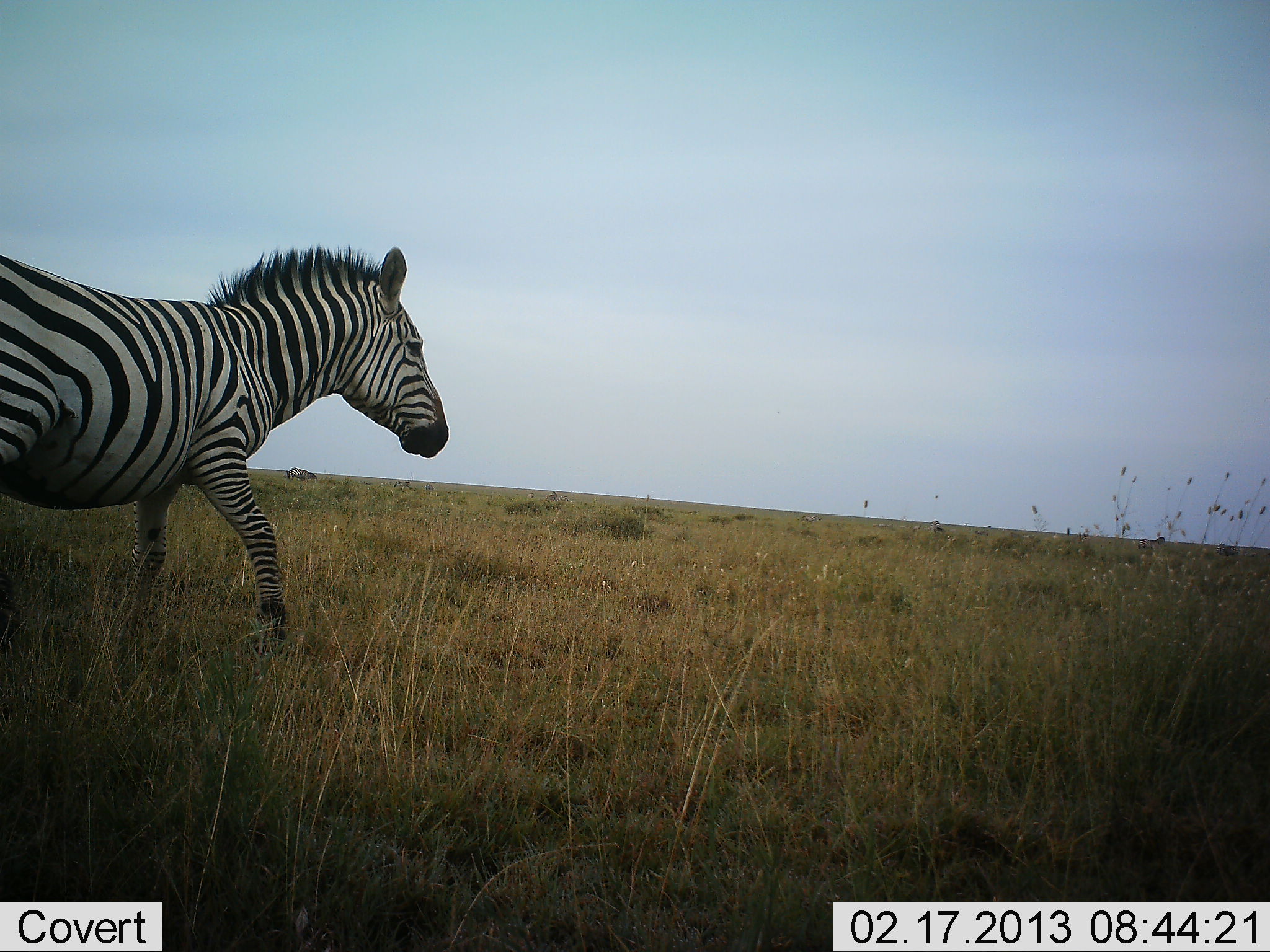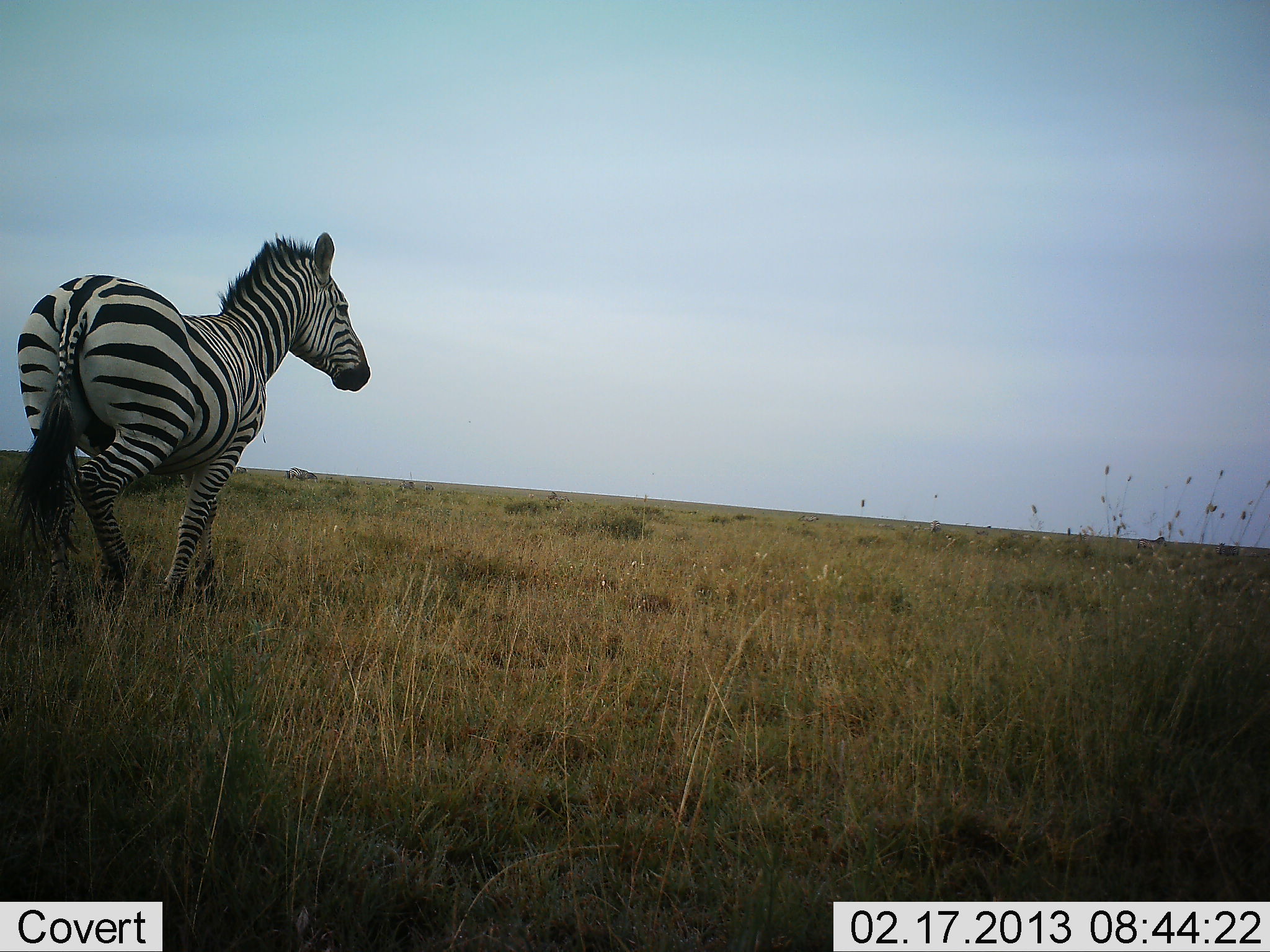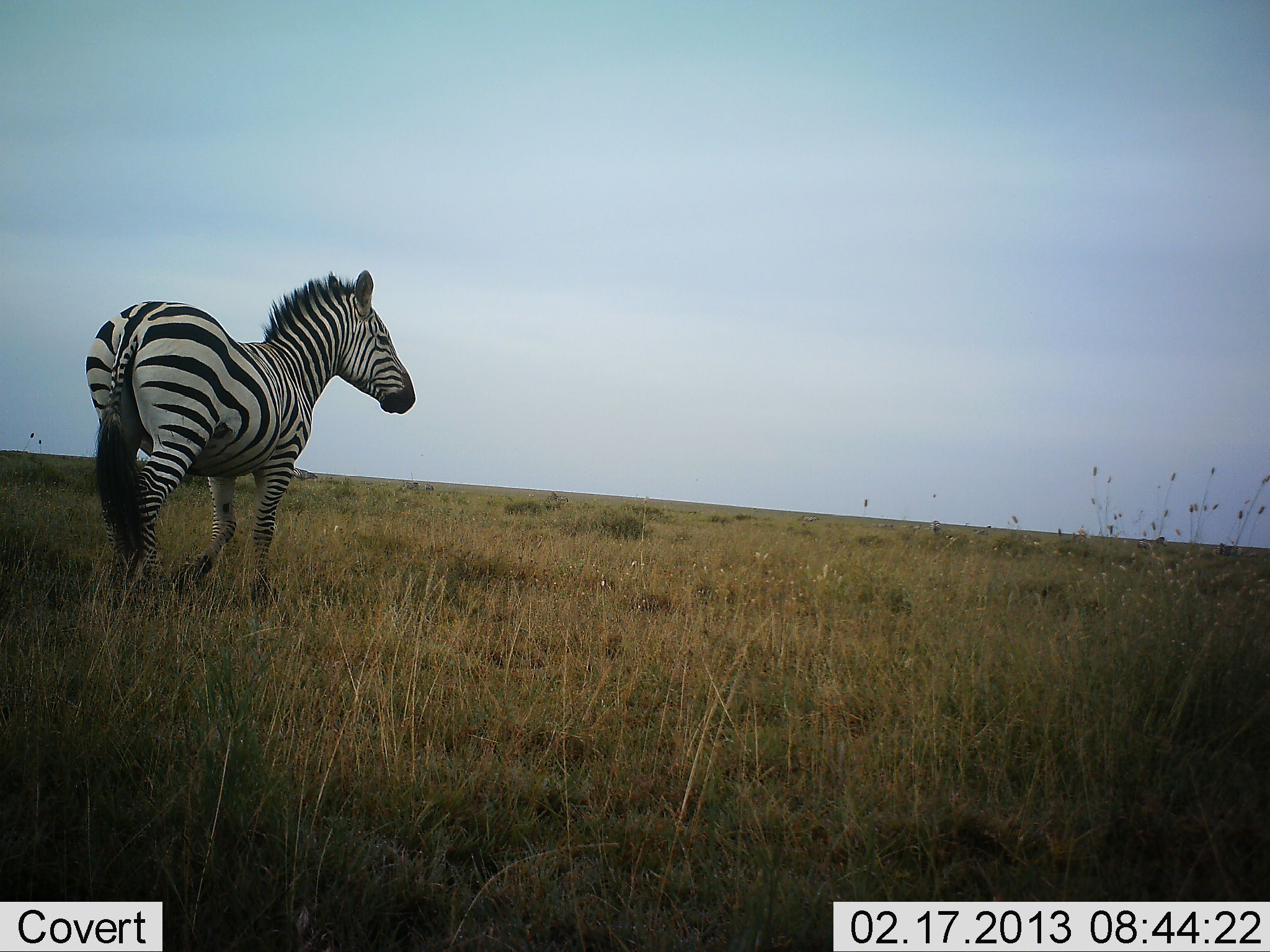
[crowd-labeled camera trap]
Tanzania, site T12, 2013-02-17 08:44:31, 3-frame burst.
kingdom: Animalia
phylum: Chordata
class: Mammalia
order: Perissodactyla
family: Equidae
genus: Equus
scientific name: Equus quagga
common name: plains zebra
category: zebra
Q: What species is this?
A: Zebra (plains zebra) (Equus quagga).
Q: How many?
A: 1.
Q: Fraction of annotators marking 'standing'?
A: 7%.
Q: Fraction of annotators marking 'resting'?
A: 3%.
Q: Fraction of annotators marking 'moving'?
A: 95%.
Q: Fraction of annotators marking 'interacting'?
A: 0%.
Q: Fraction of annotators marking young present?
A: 0%.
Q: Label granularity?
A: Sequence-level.